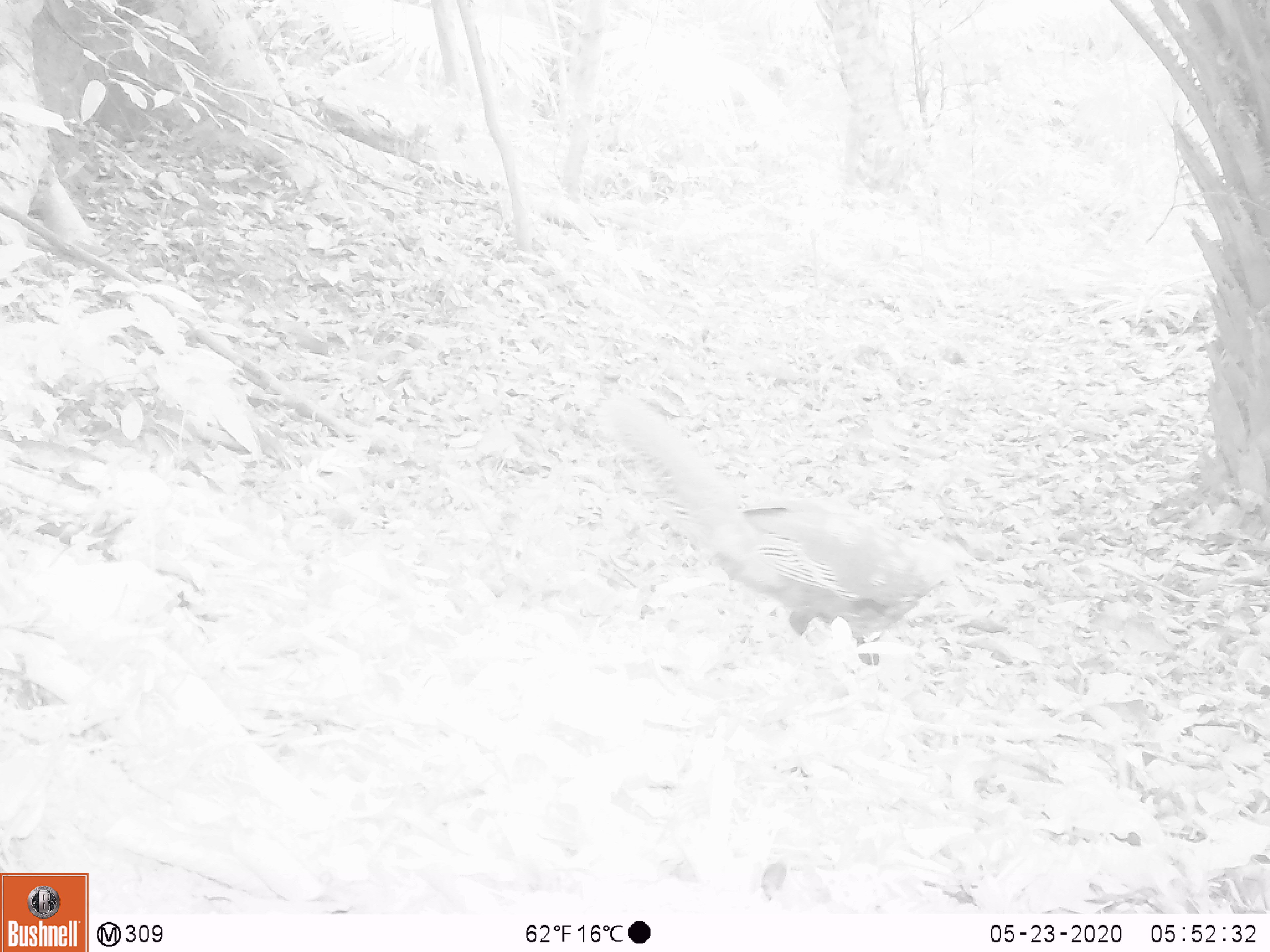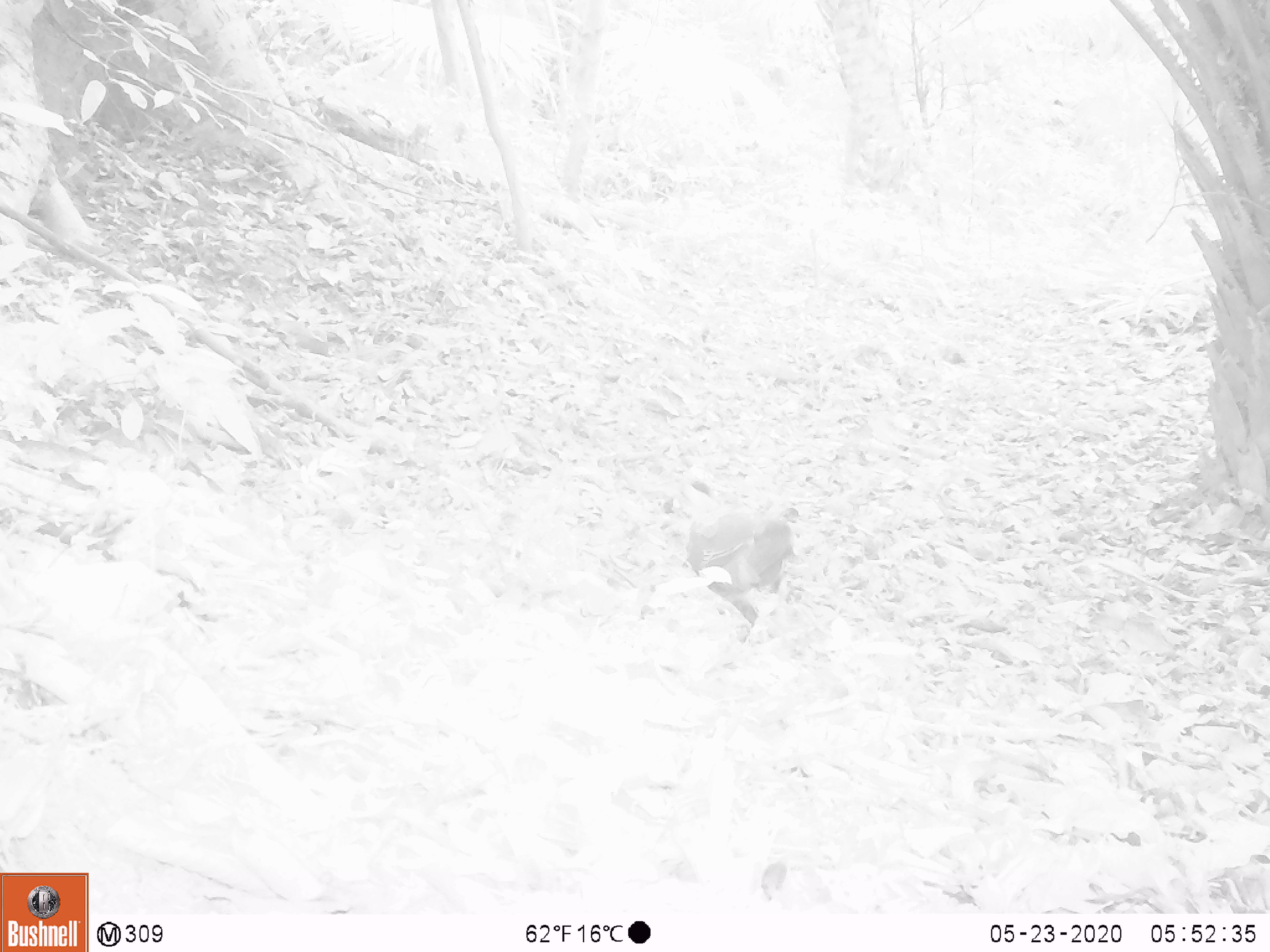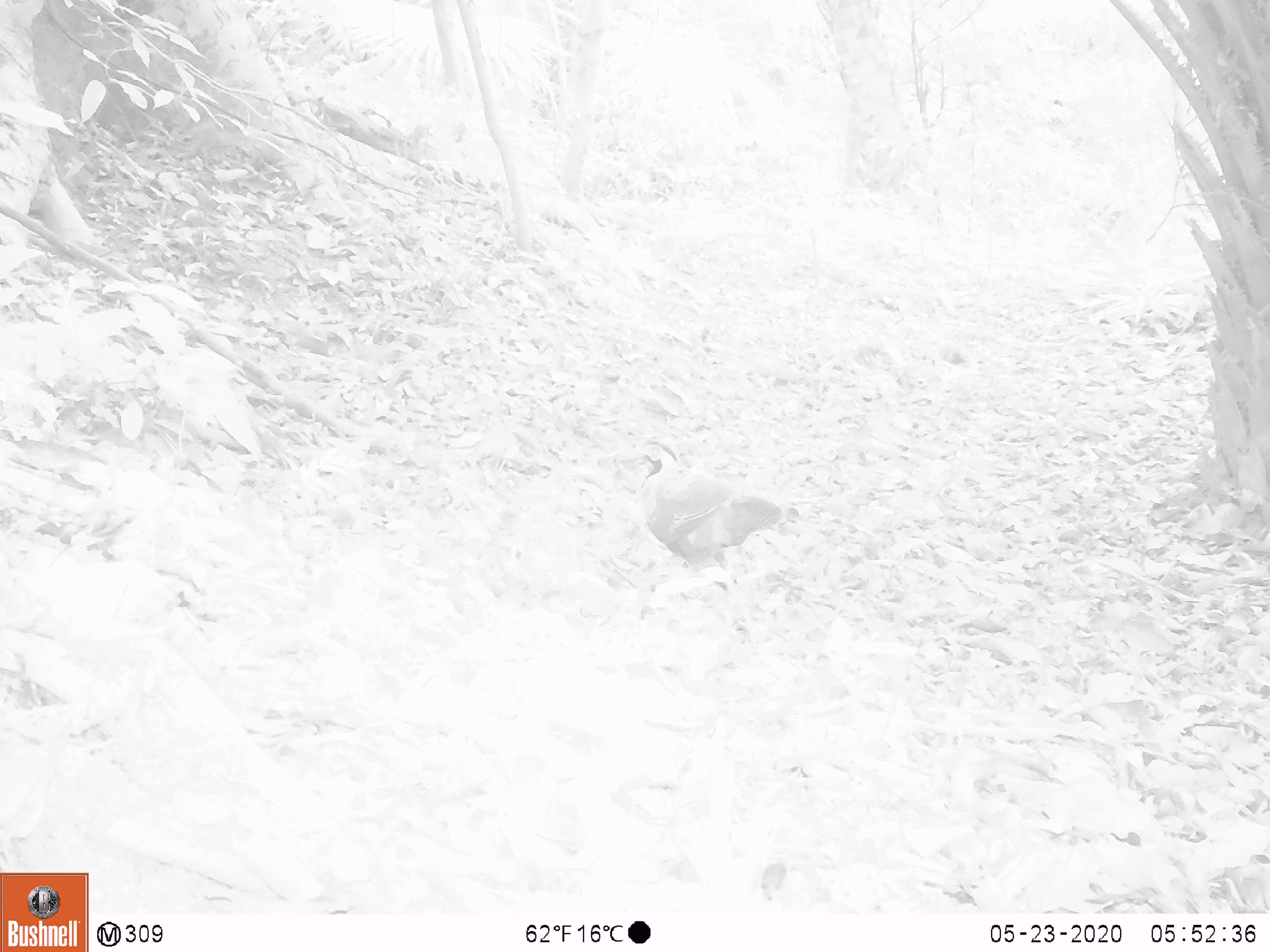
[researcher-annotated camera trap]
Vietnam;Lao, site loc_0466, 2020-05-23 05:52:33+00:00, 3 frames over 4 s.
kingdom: Animalia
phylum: Chordata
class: Aves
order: Galliformes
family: Phasianidae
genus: Lophura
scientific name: Lophura nycthemera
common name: silver pheasant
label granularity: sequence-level